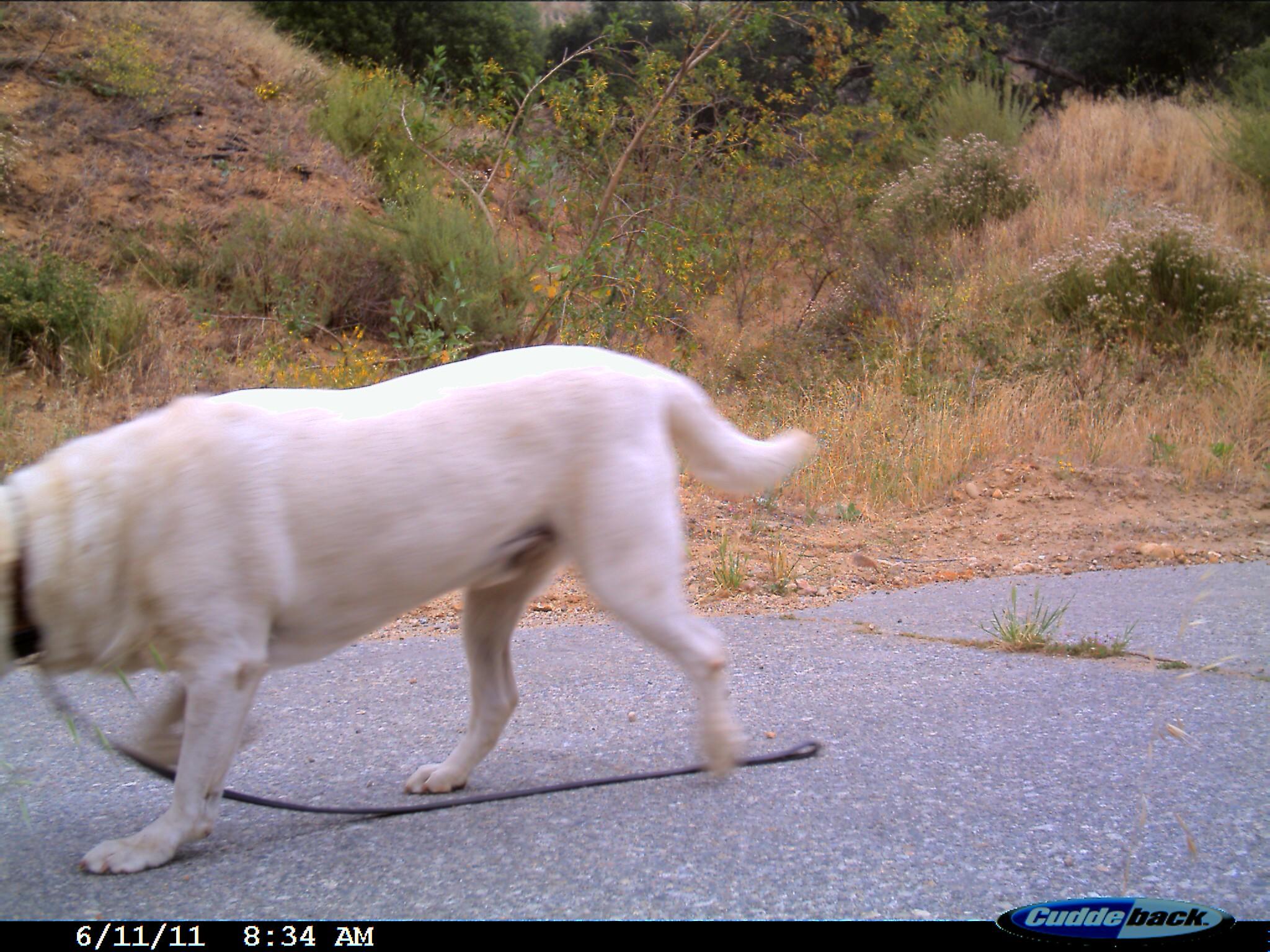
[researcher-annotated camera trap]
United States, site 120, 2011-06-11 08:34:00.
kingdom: Animalia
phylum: Chordata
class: Mammalia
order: Carnivora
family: Canidae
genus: Canis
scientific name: Canis familiaris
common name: domestic dog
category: dog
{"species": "dog (domestic dog) (Canis familiaris)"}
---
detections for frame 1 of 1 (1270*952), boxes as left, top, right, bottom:
dog: 6, 313, 826, 874